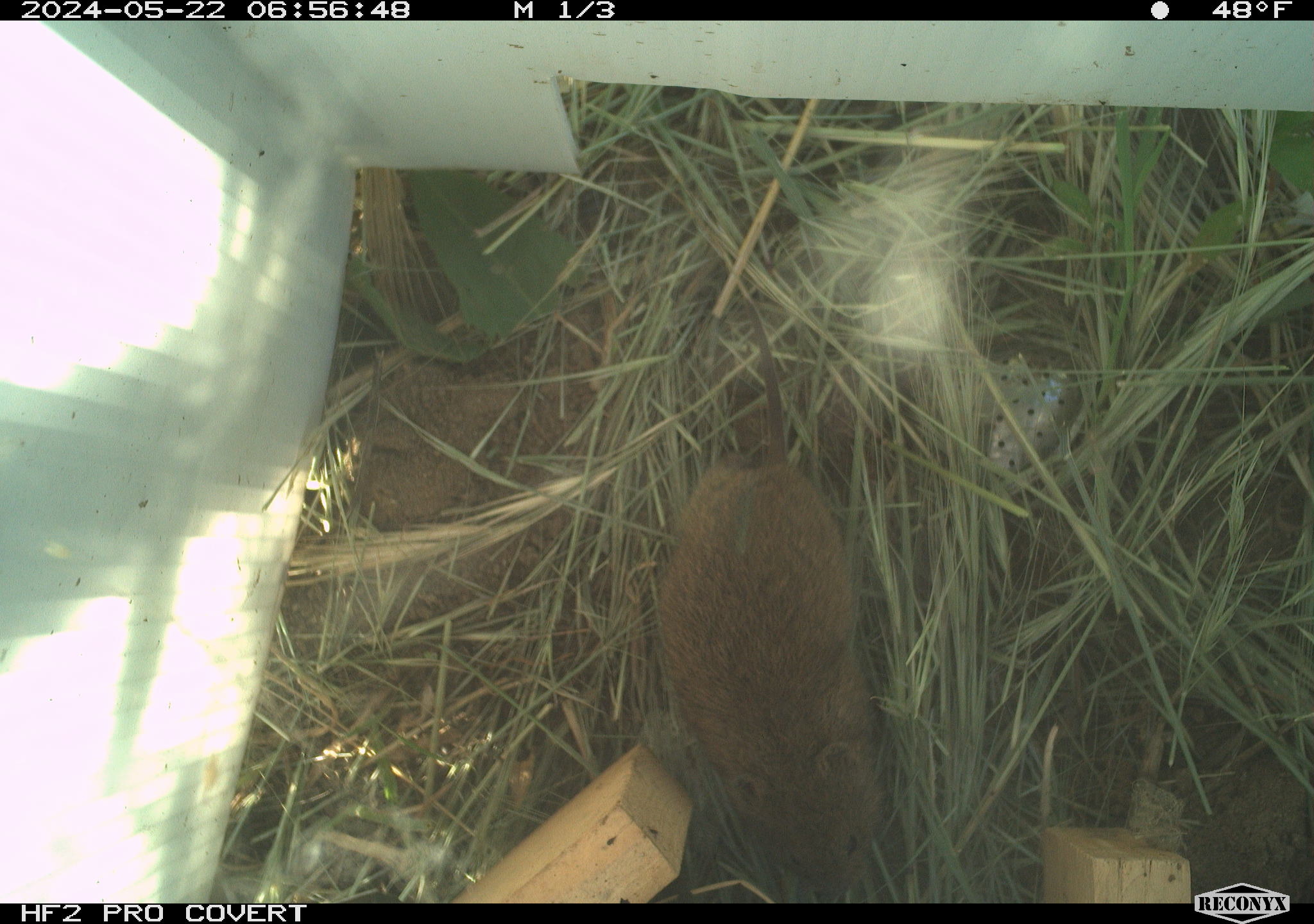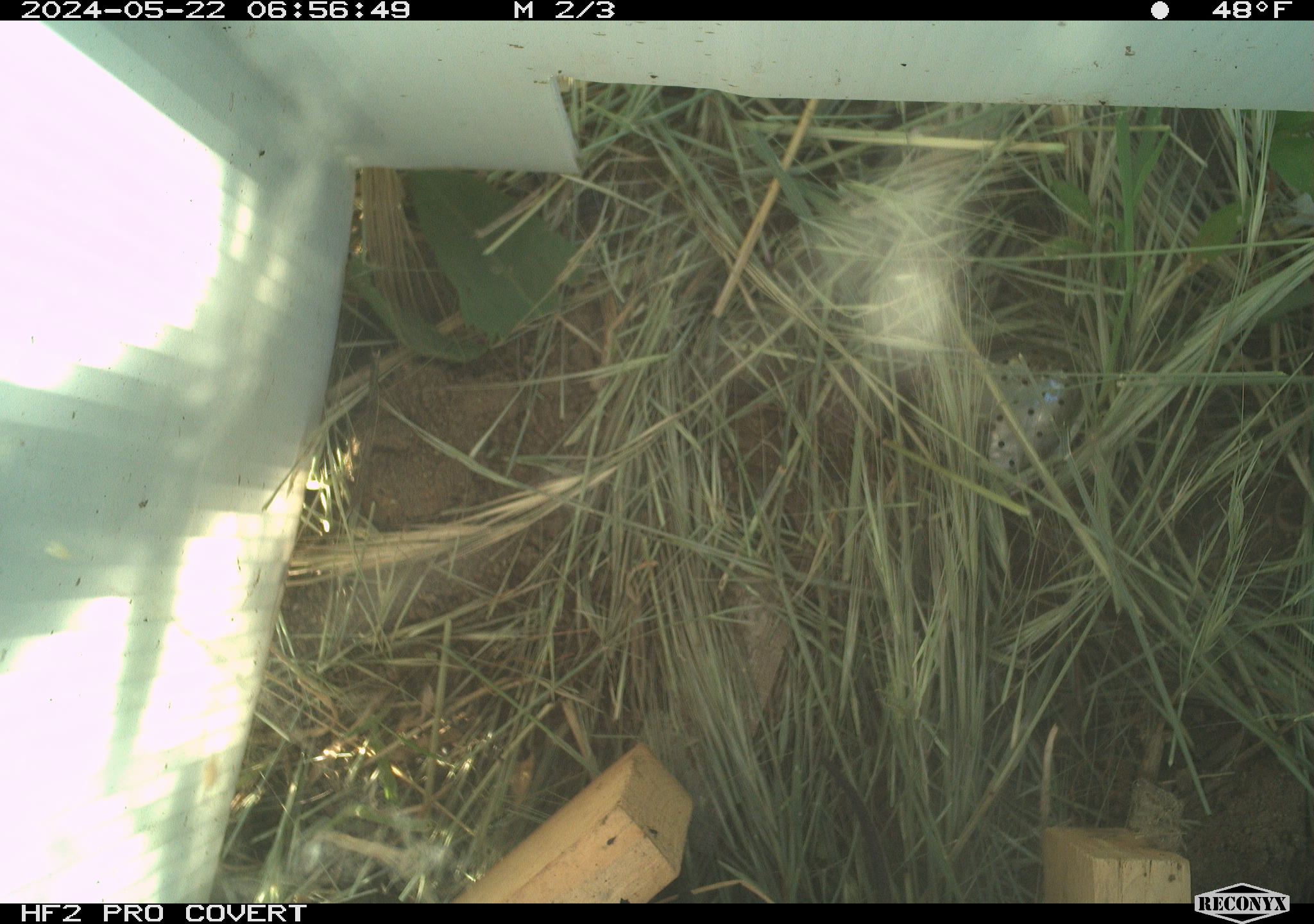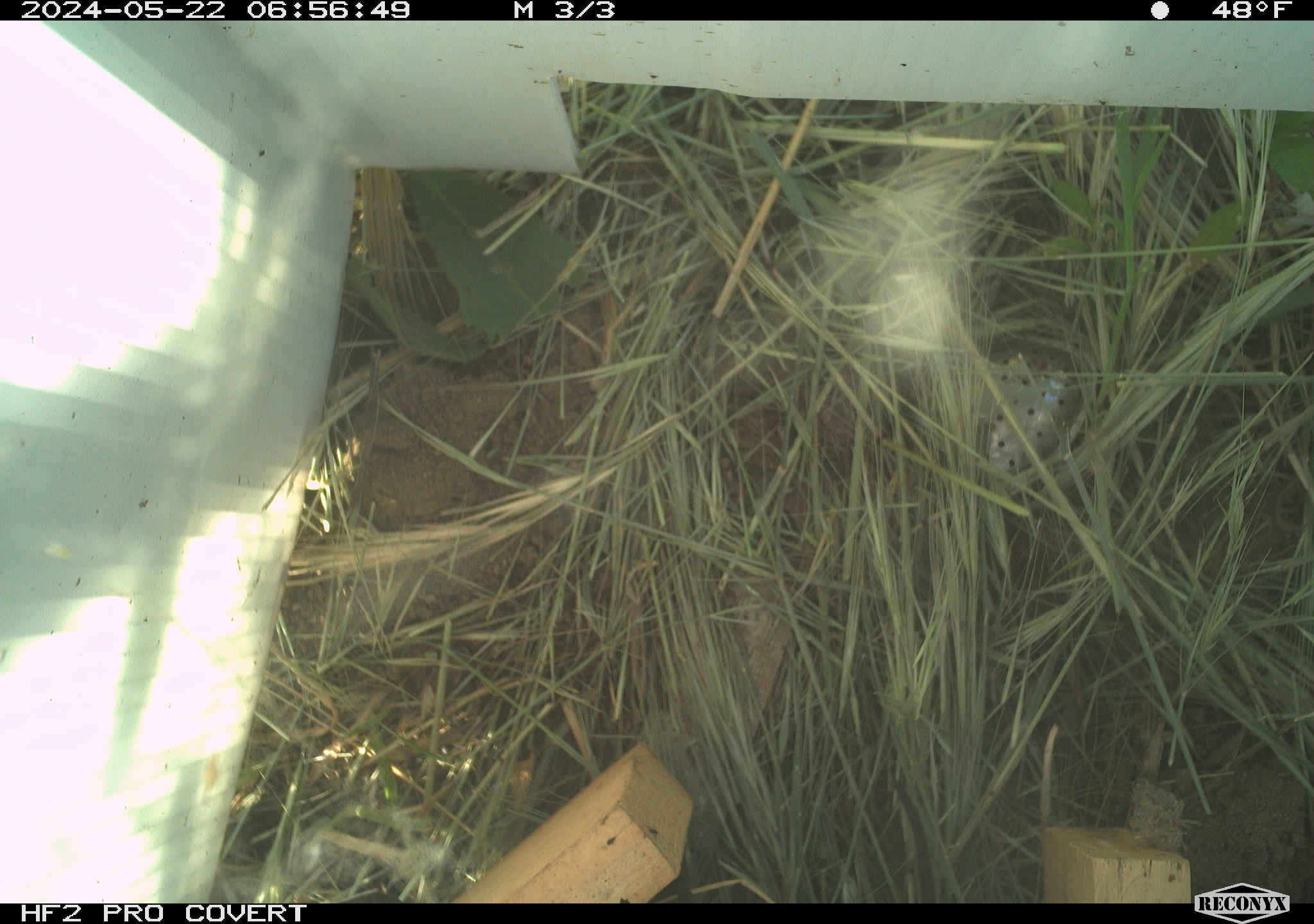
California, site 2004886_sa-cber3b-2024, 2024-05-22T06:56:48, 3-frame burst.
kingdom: Animalia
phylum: Chordata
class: Mammalia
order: Rodentia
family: Cricetidae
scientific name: Arvicolinae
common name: voles, lemmings, and muskrats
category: arvicolinae subfamily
Arvicolinae subfamily (voles, lemmings, and muskrats) (Arvicolinae).